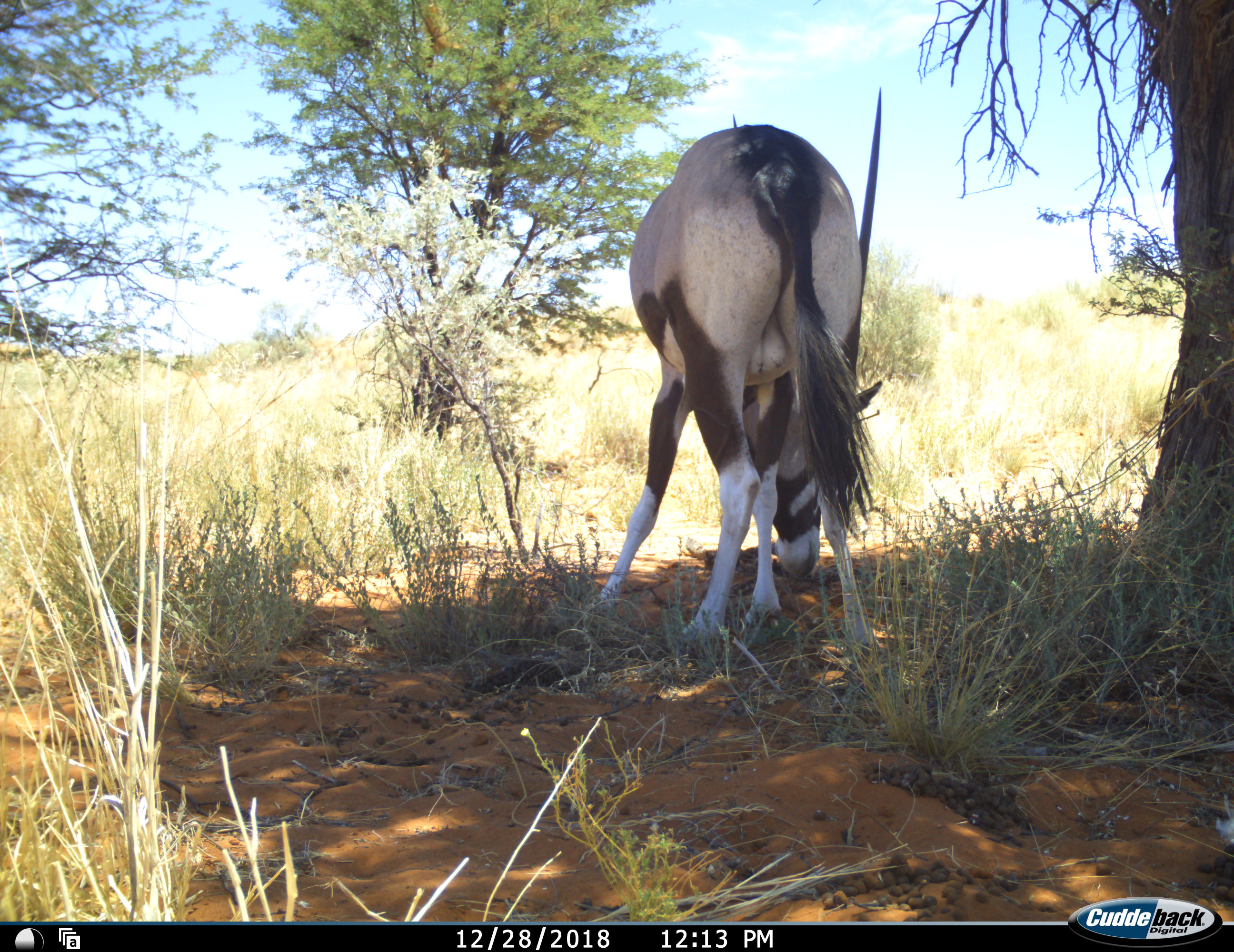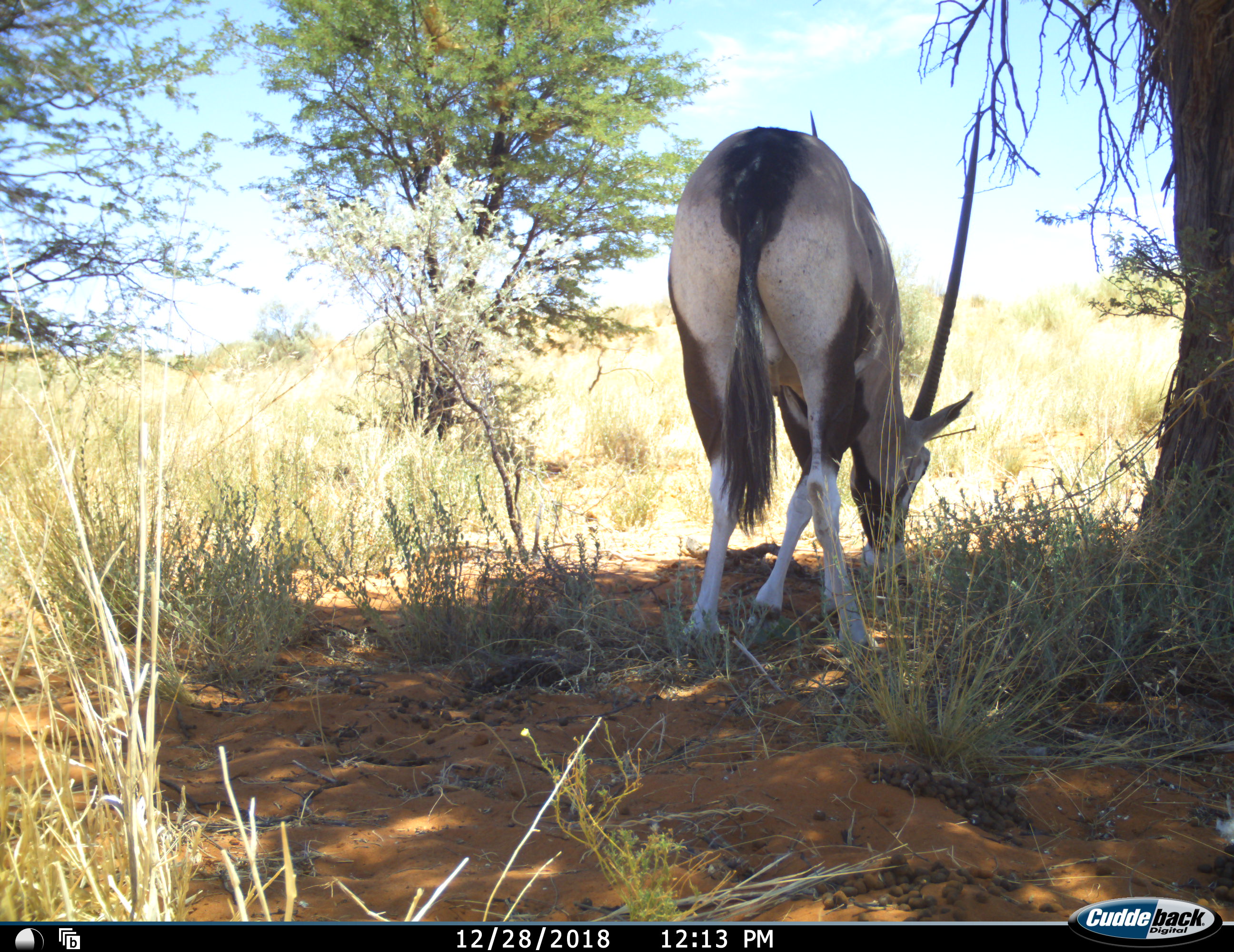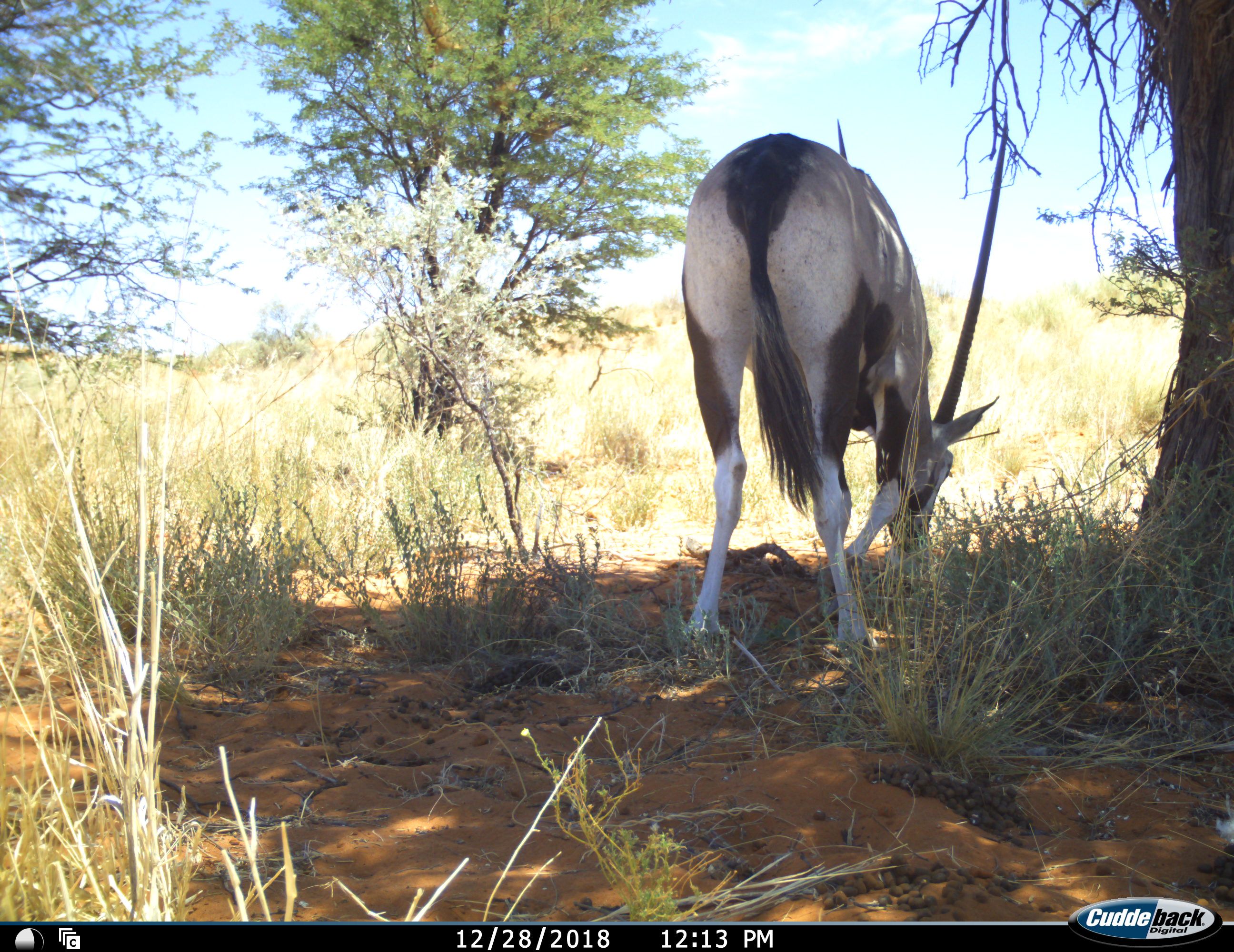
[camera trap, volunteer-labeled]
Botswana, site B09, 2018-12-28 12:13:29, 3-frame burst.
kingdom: Animalia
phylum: Chordata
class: Mammalia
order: Artiodactyla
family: Bovidae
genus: Oryx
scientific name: Oryx gazella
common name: gemsbok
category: gemsbokoryx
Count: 1.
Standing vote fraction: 40%.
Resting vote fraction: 0%.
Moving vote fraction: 10%.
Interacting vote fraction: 0%.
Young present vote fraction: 0%.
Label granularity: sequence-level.